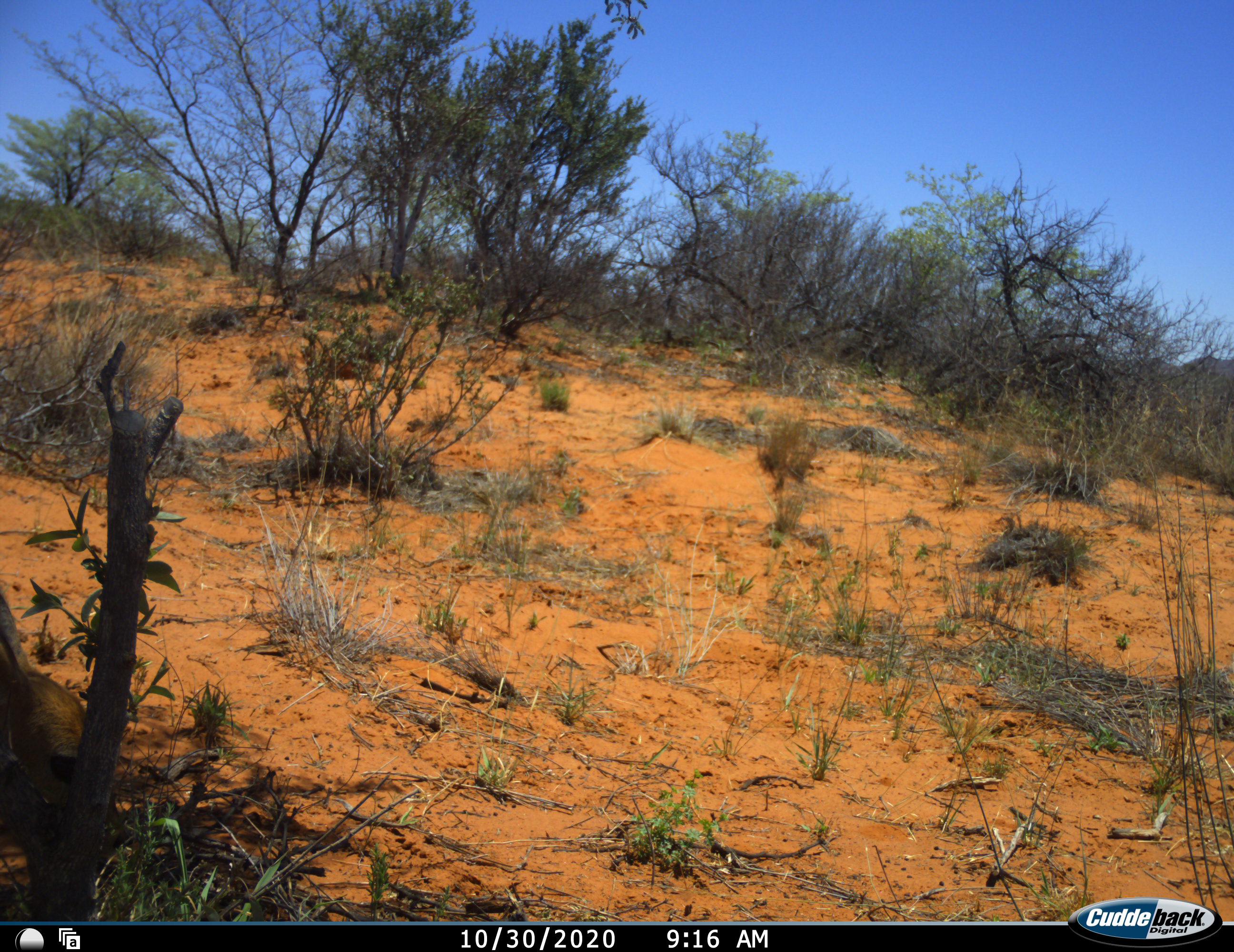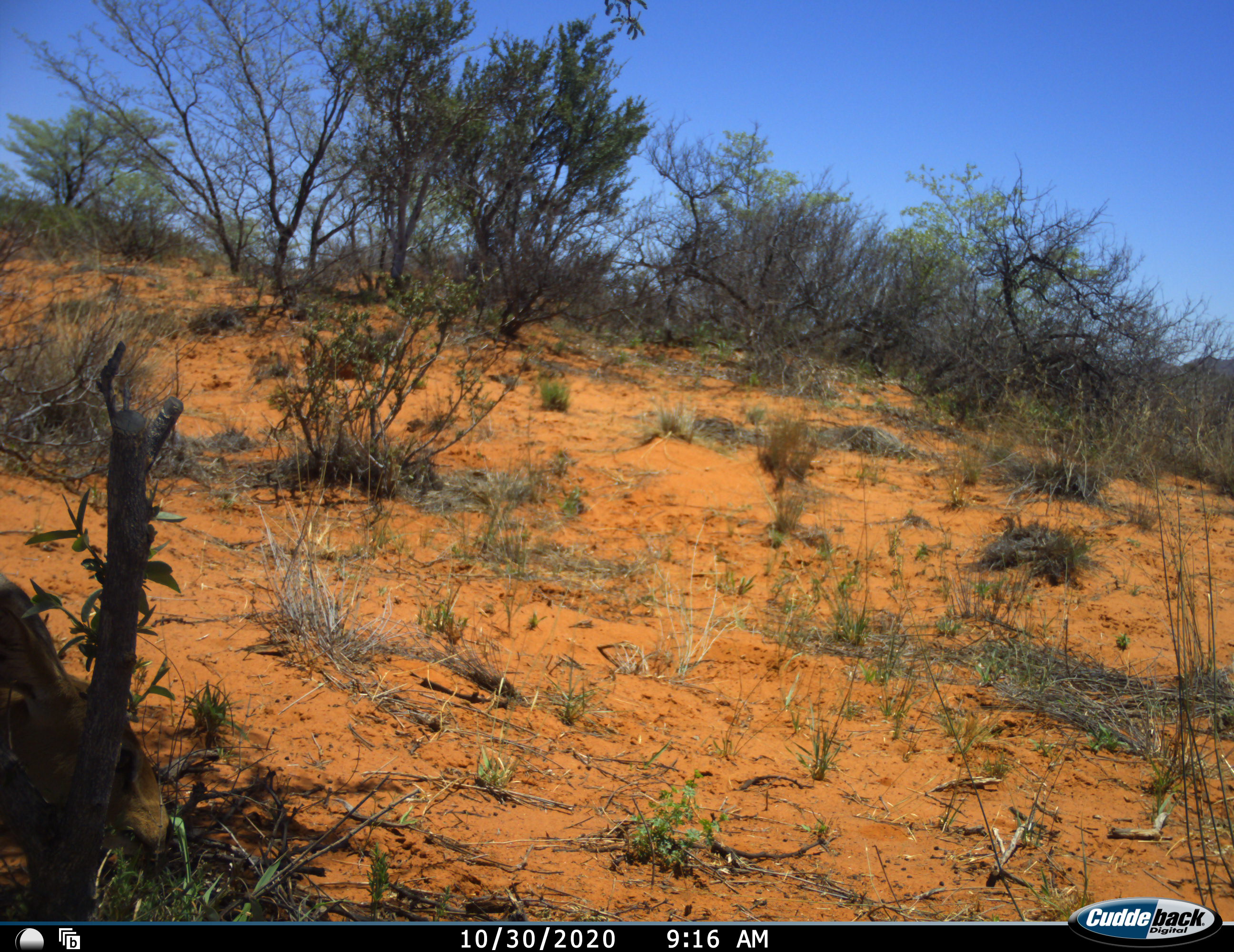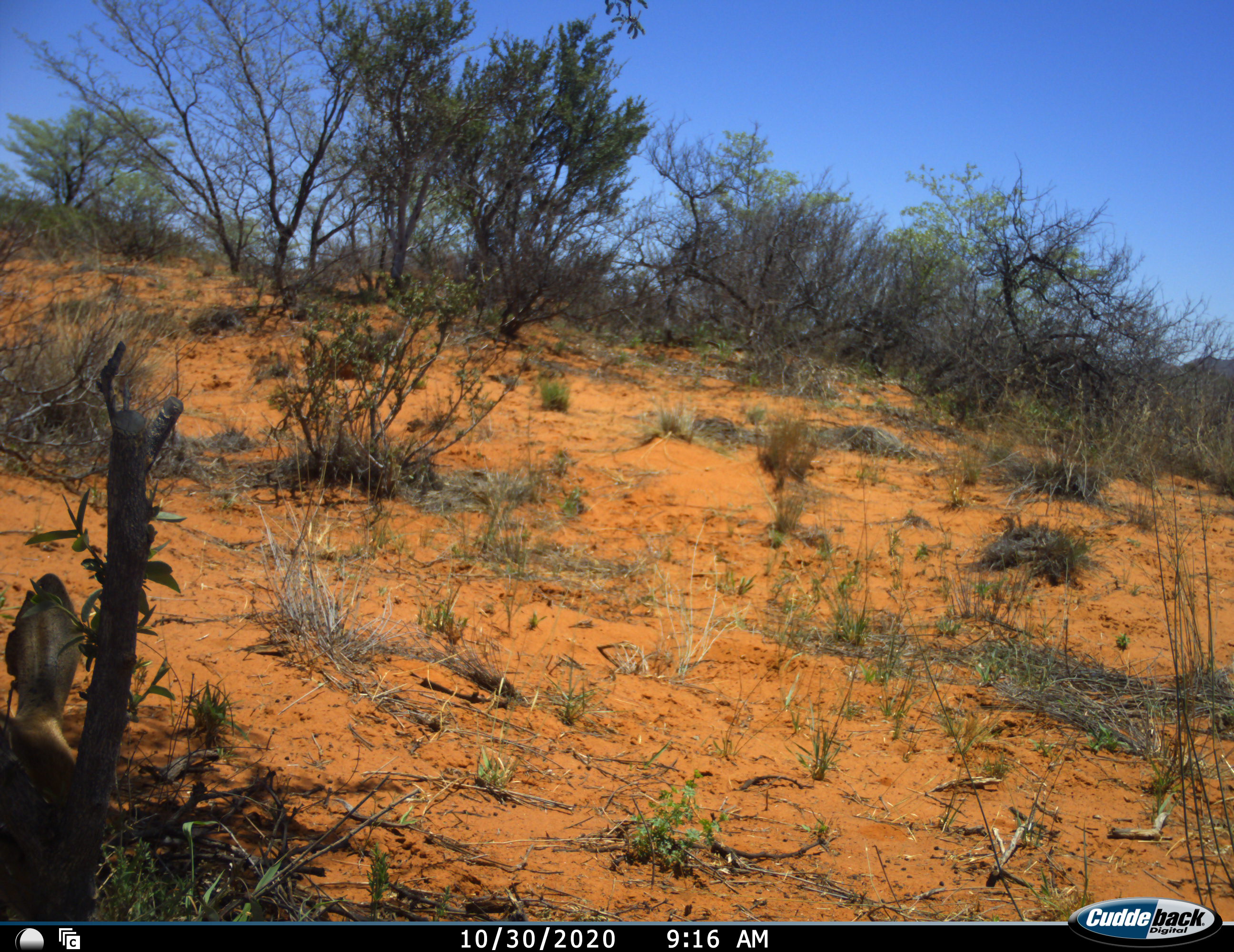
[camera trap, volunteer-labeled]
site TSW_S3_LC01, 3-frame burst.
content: unidentified animal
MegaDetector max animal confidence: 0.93